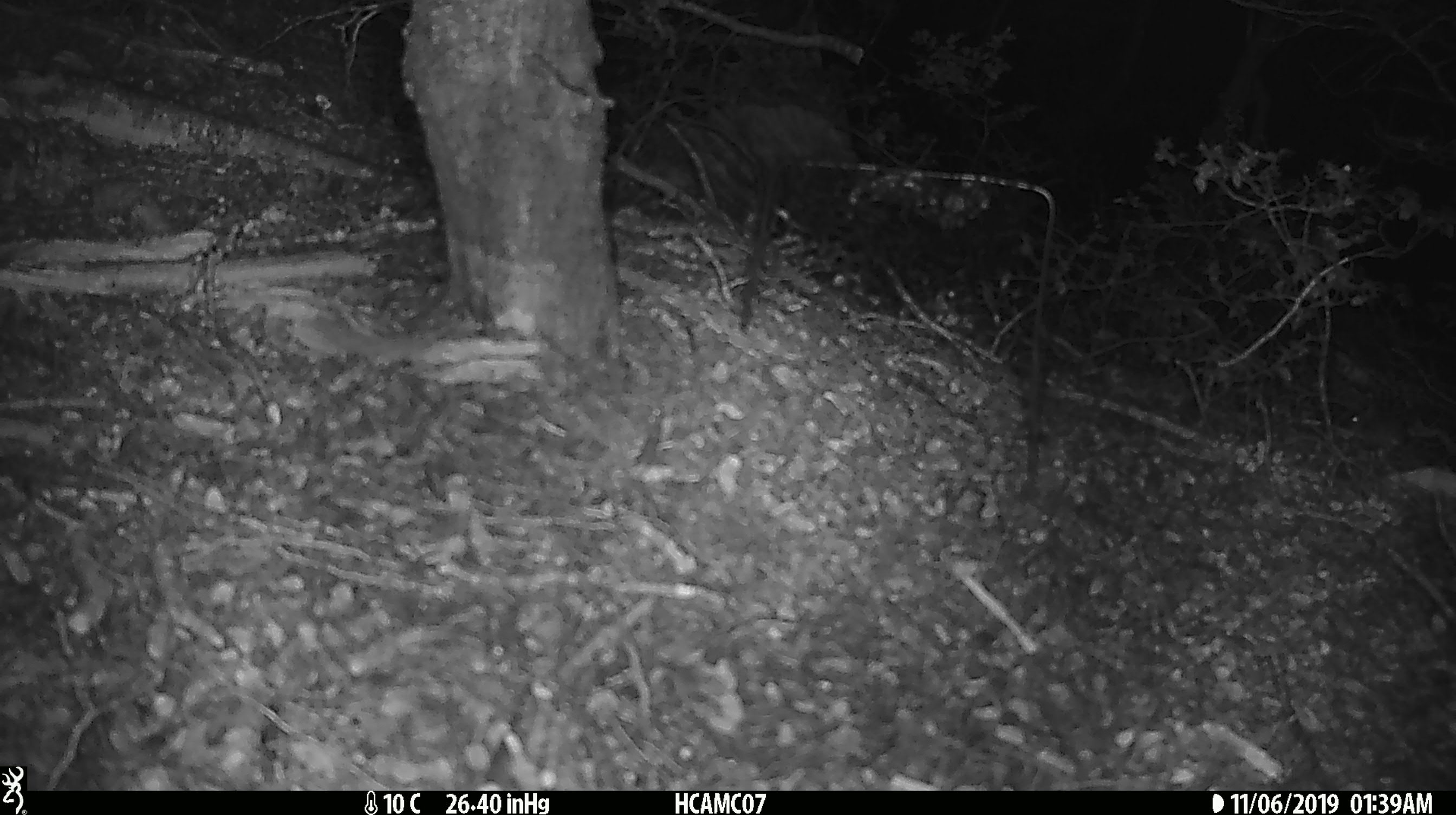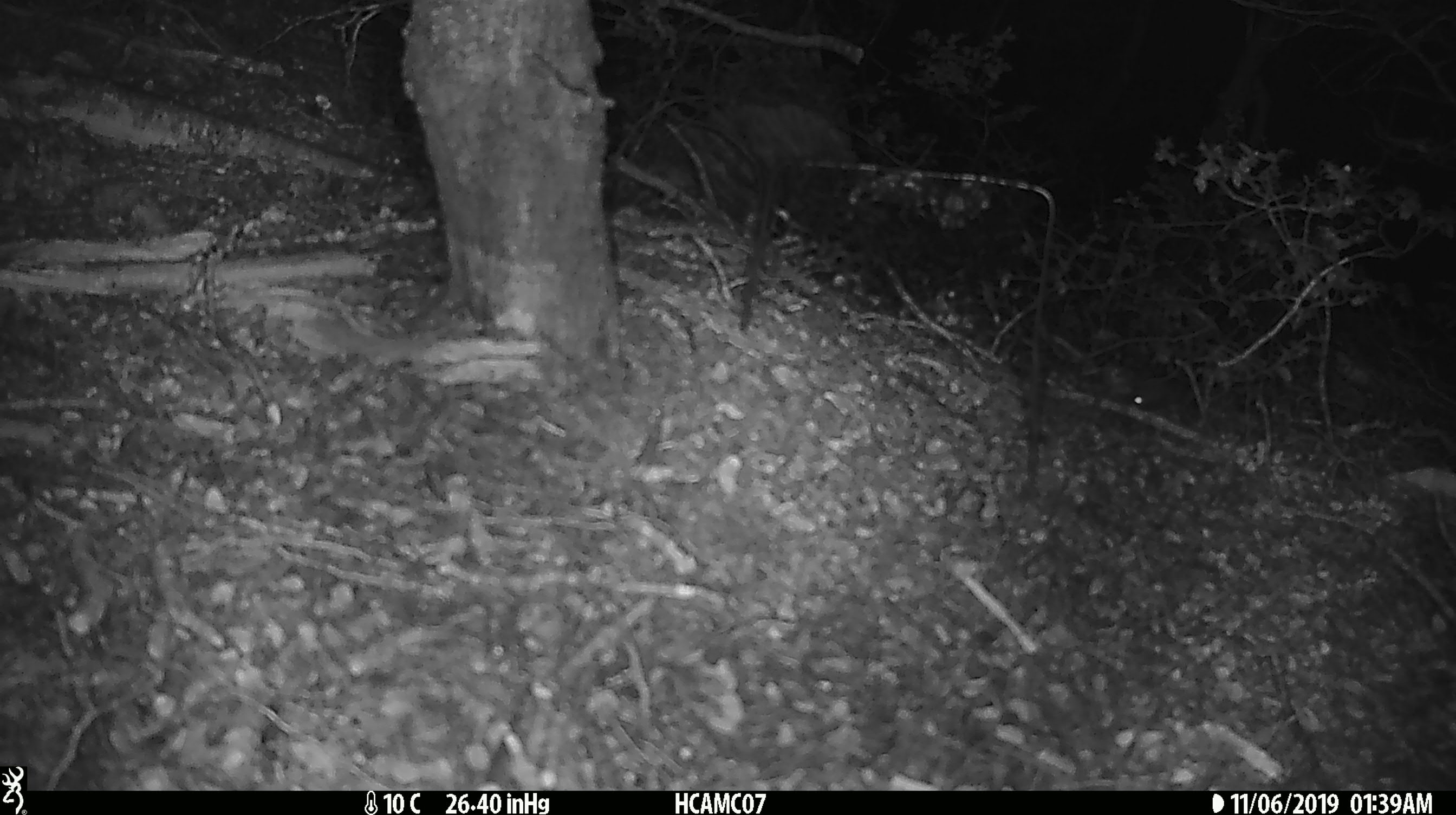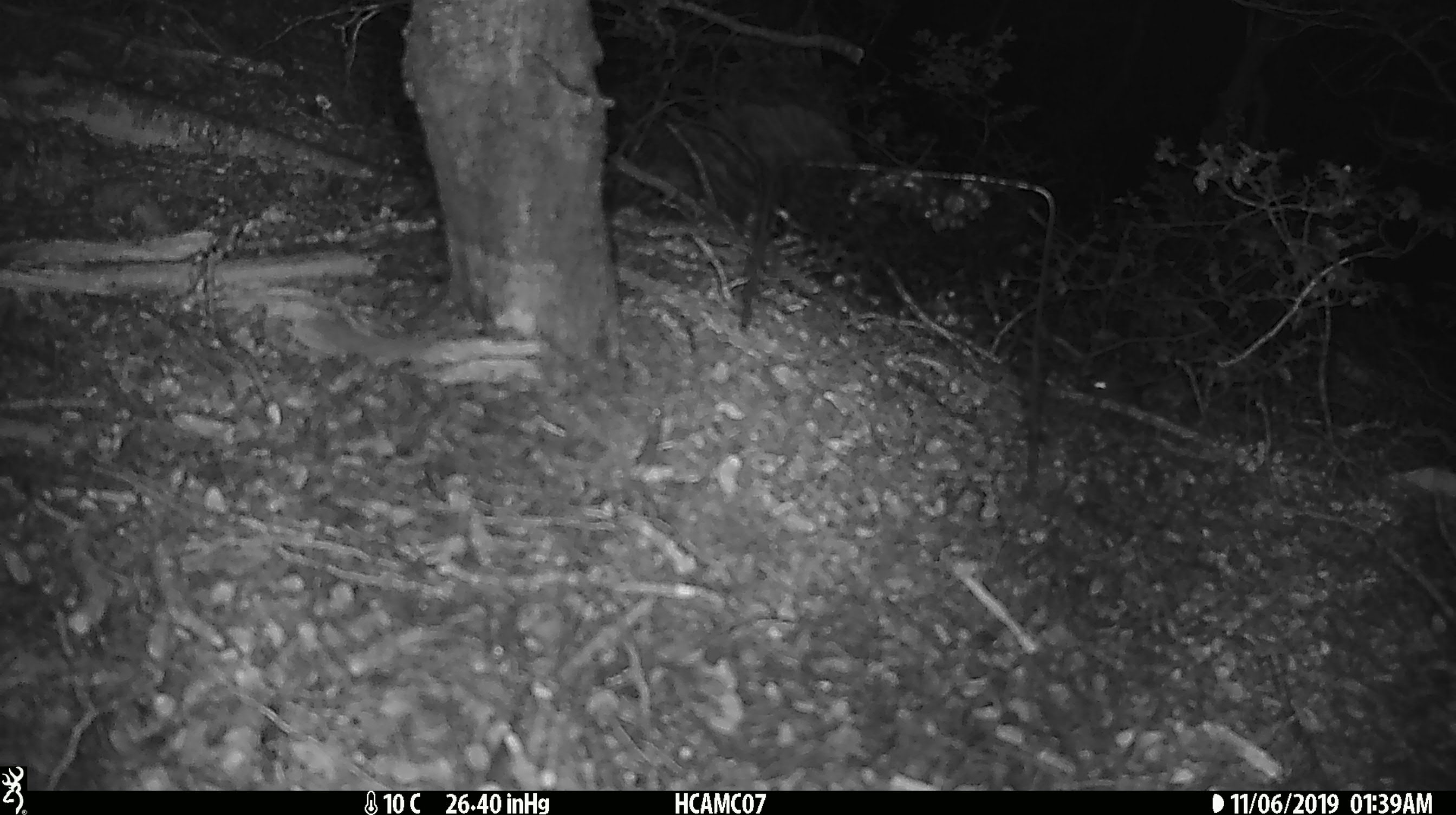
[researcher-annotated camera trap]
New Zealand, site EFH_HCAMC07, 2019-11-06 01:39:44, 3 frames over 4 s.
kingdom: Animalia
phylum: Chordata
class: Mammalia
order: Rodentia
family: Muridae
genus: Mus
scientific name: Mus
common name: mouse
Mouse (Mus).